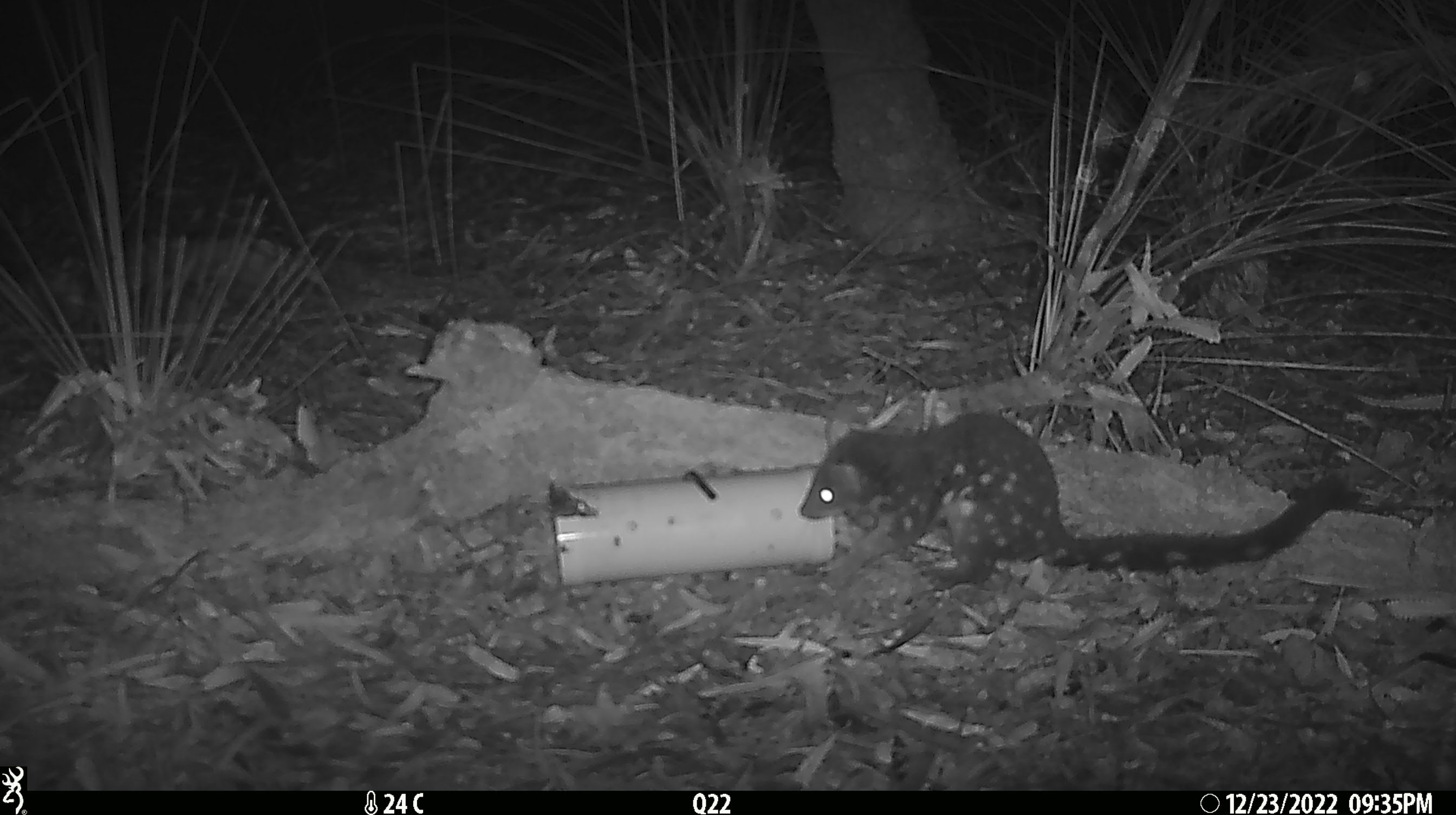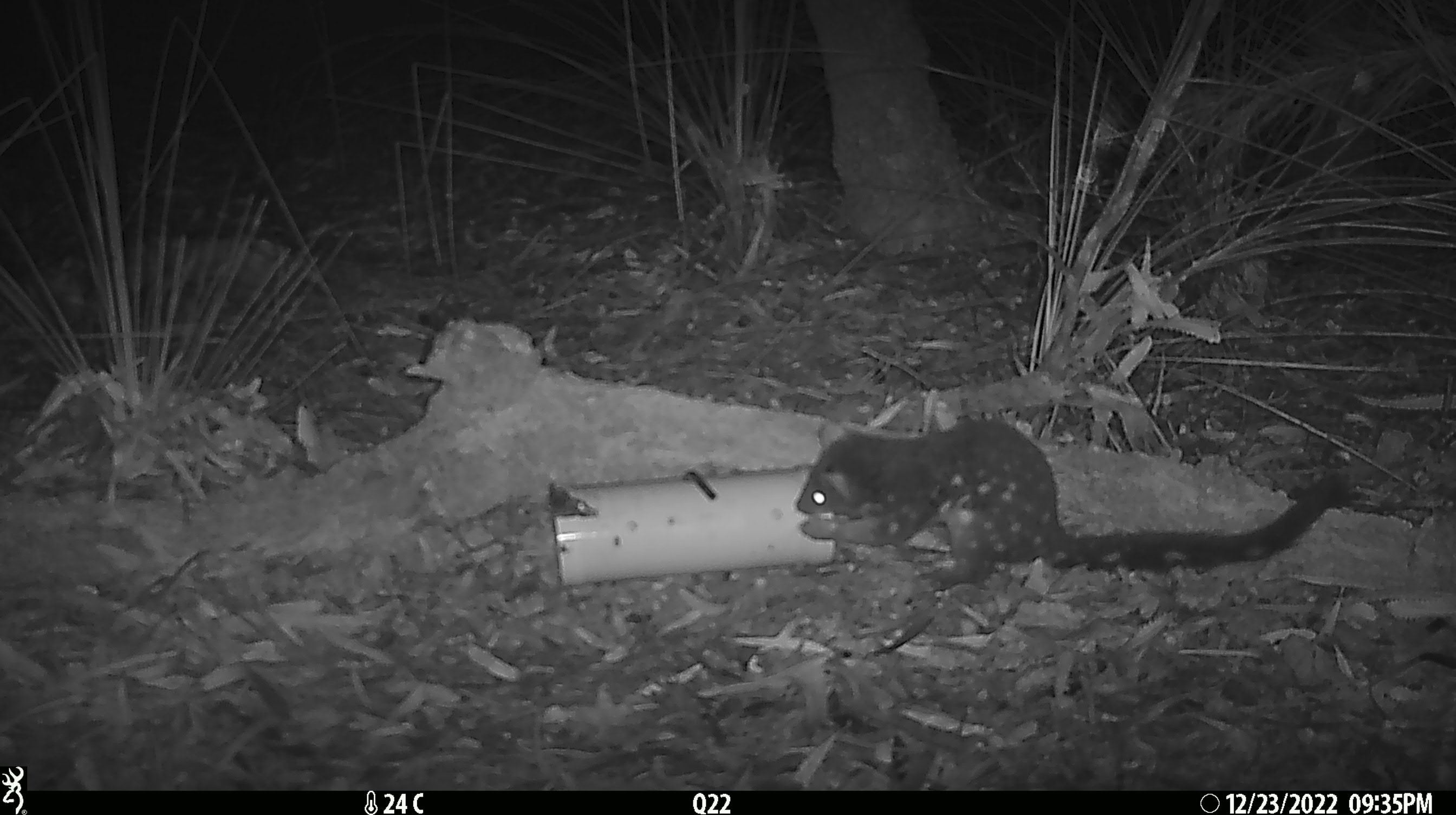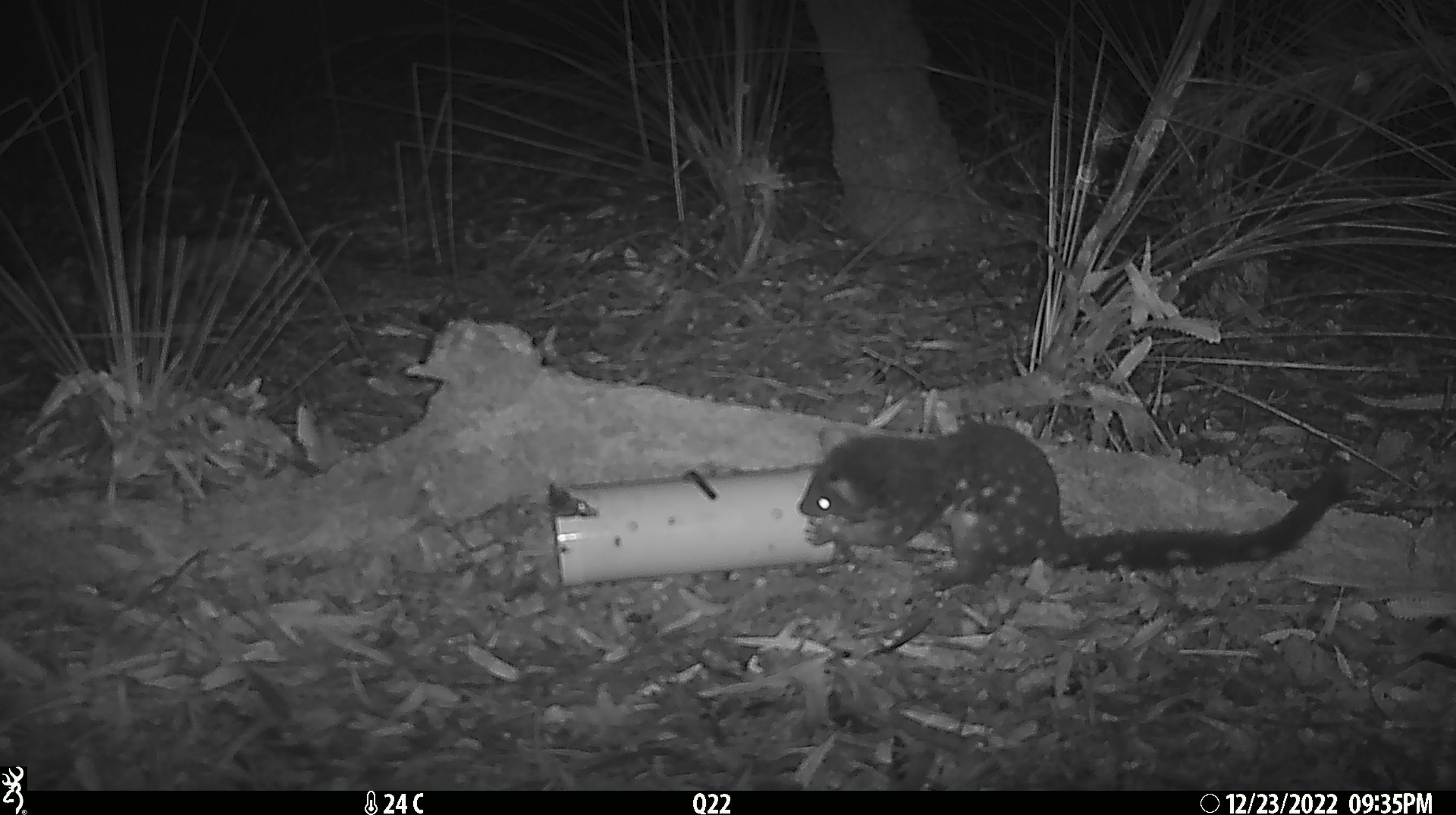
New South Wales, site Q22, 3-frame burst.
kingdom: Animalia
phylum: Chordata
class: Mammalia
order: Dasyuromorphia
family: Dasyuridae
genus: Dasyurus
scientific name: Dasyurus maculatus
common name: spotted-tailed quoll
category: quoll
Quoll (spotted-tailed quoll) (Dasyurus maculatus).